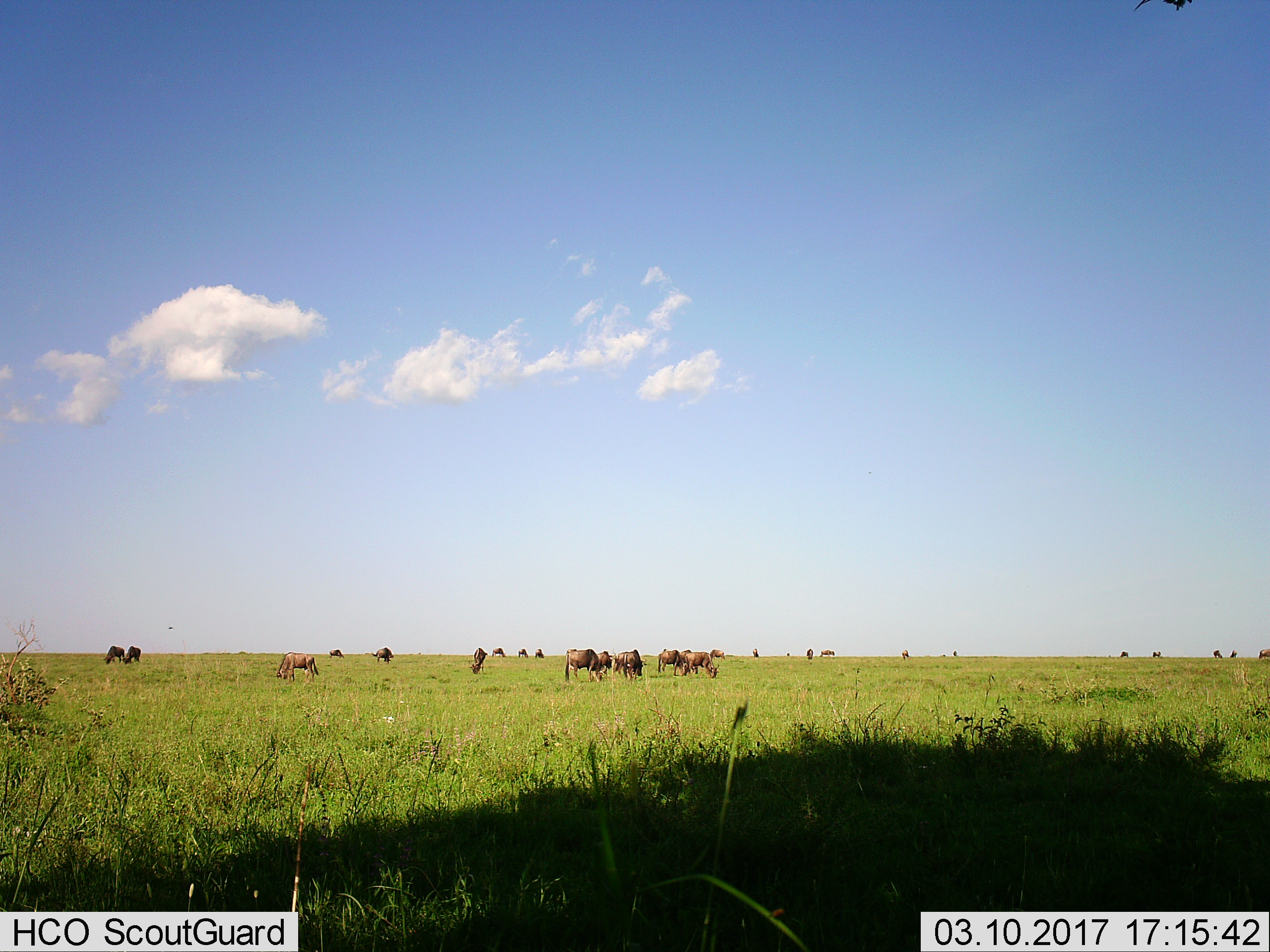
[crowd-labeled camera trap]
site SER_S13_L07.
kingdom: Animalia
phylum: Chordata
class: Mammalia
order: Artiodactyla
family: Bovidae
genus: Connochaetes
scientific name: Connochaetes taurinus taurinus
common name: blue wildebeest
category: wildebeestblue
Wildebeestblue (blue wildebeest) (Connochaetes taurinus taurinus), count 11-50. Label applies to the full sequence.